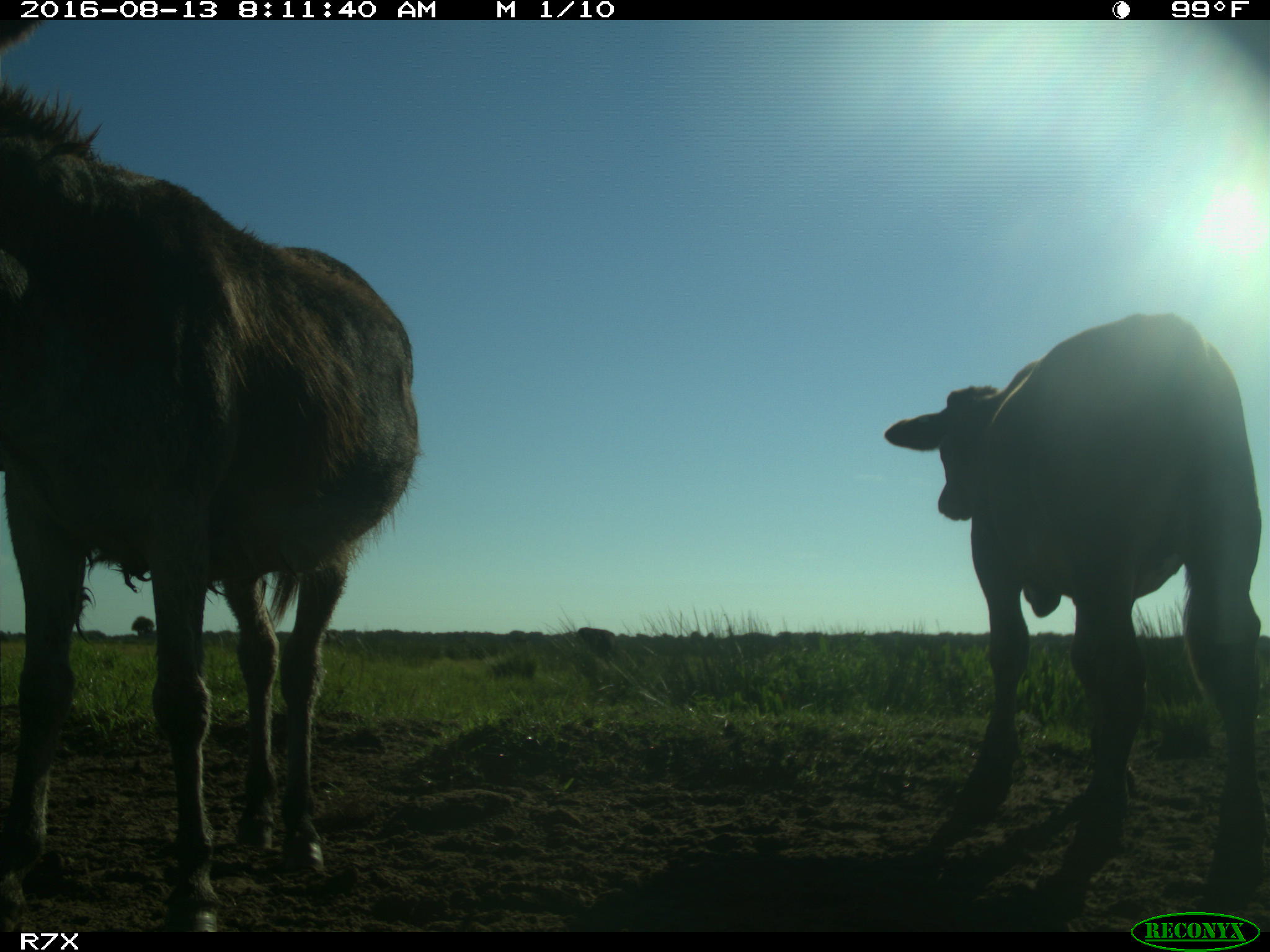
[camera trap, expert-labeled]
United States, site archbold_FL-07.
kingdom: Animalia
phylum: Chordata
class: Mammalia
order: Artiodactyla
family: Bovidae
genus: Bos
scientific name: Bos taurus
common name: domestic cow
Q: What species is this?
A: Bos taurus (domestic cow).